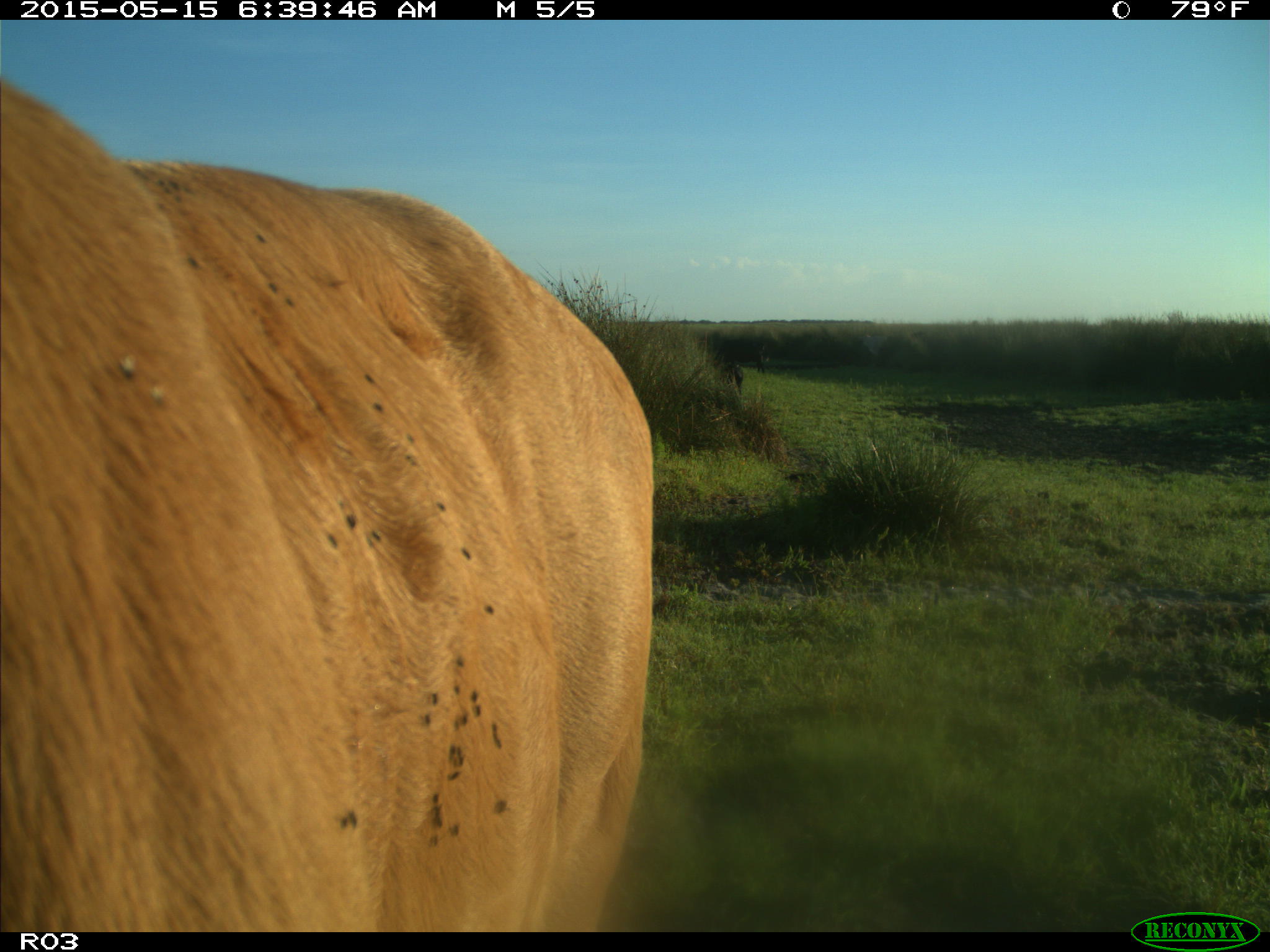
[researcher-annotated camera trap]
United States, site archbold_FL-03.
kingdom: Animalia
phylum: Chordata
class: Mammalia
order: Artiodactyla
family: Bovidae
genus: Bos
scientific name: Bos taurus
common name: domestic cow